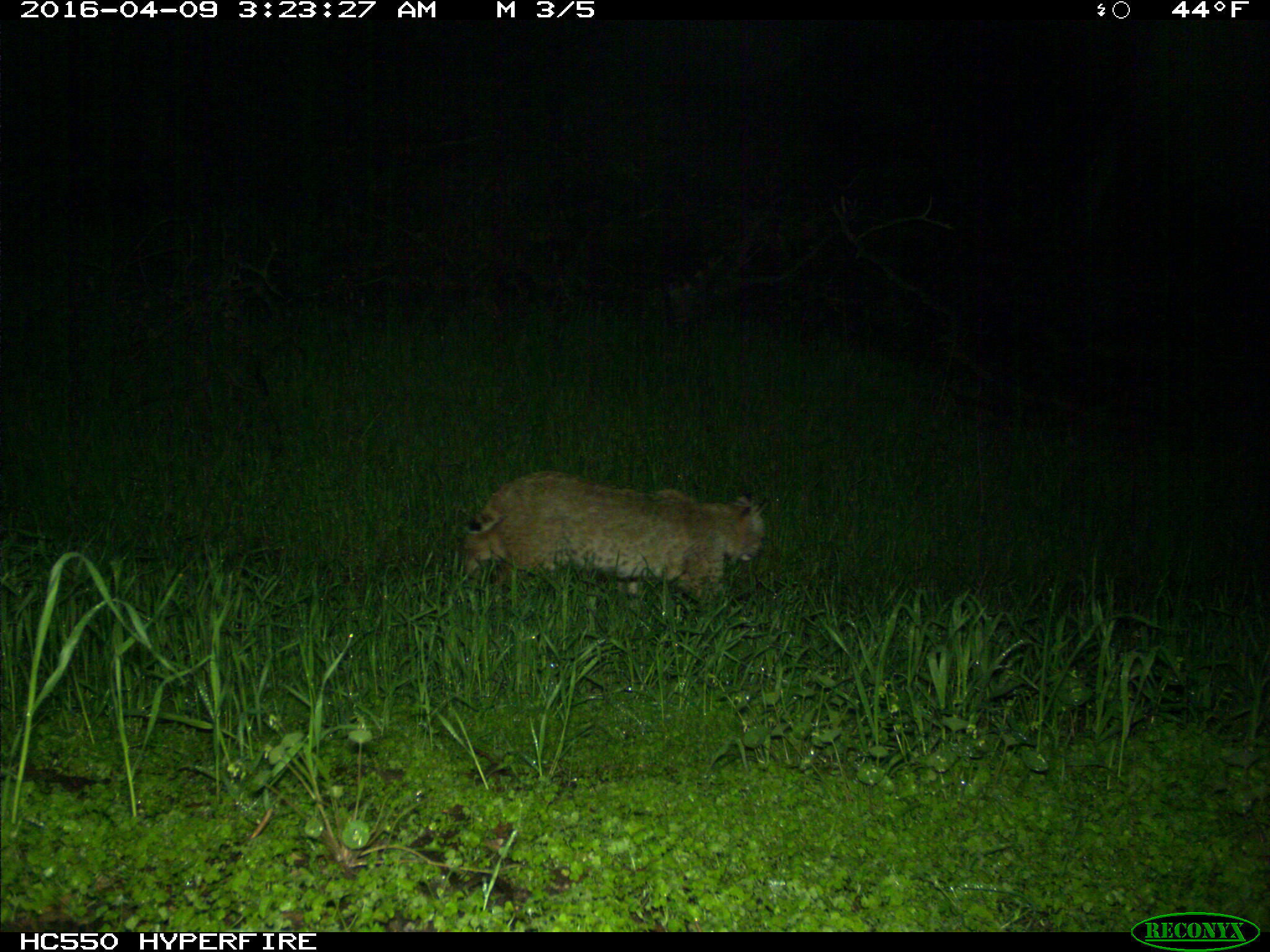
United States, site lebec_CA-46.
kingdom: Animalia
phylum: Chordata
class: Mammalia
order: Carnivora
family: Felidae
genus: Lynx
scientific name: Lynx rufus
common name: bobcat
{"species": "Lynx rufus (bobcat)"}